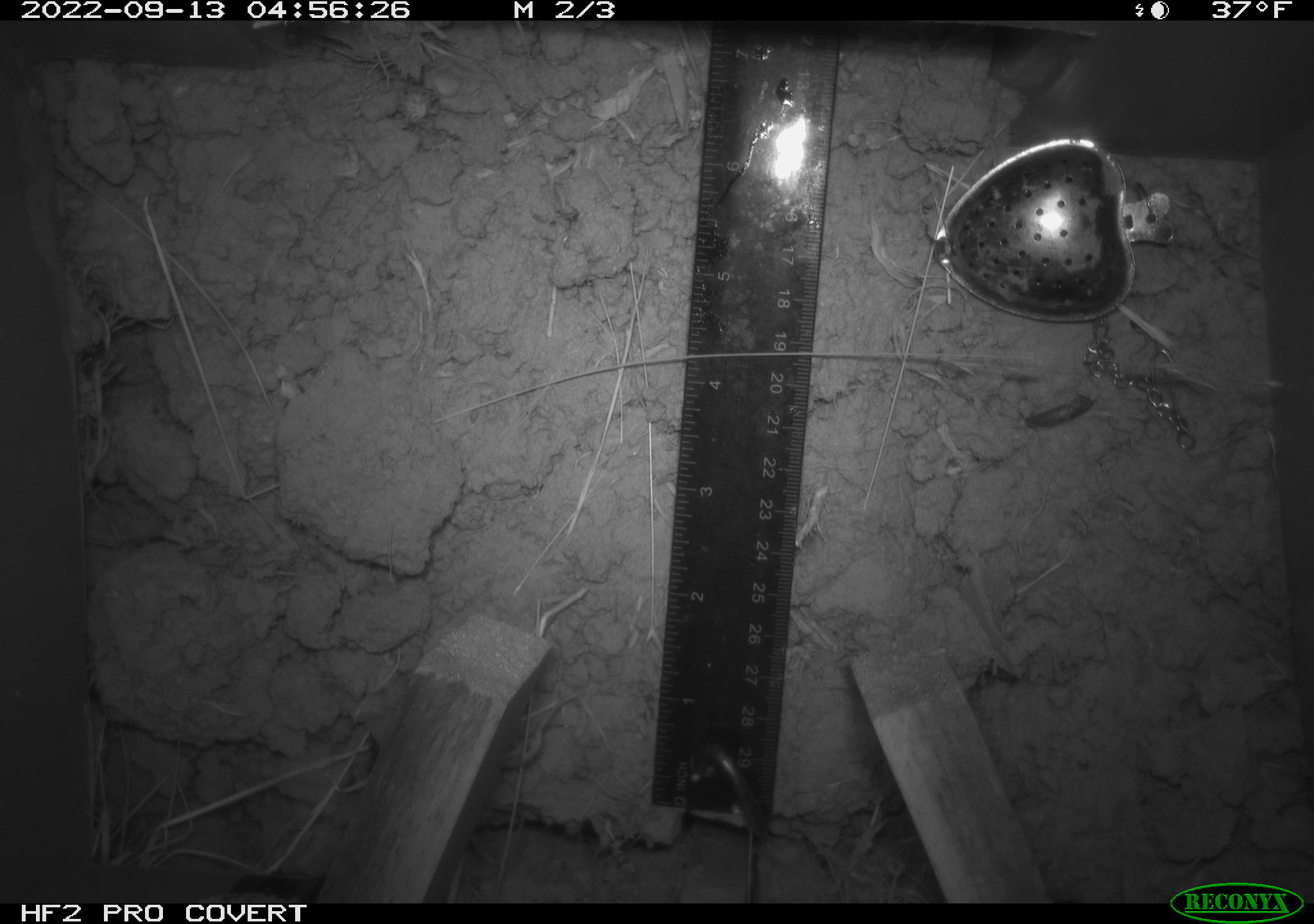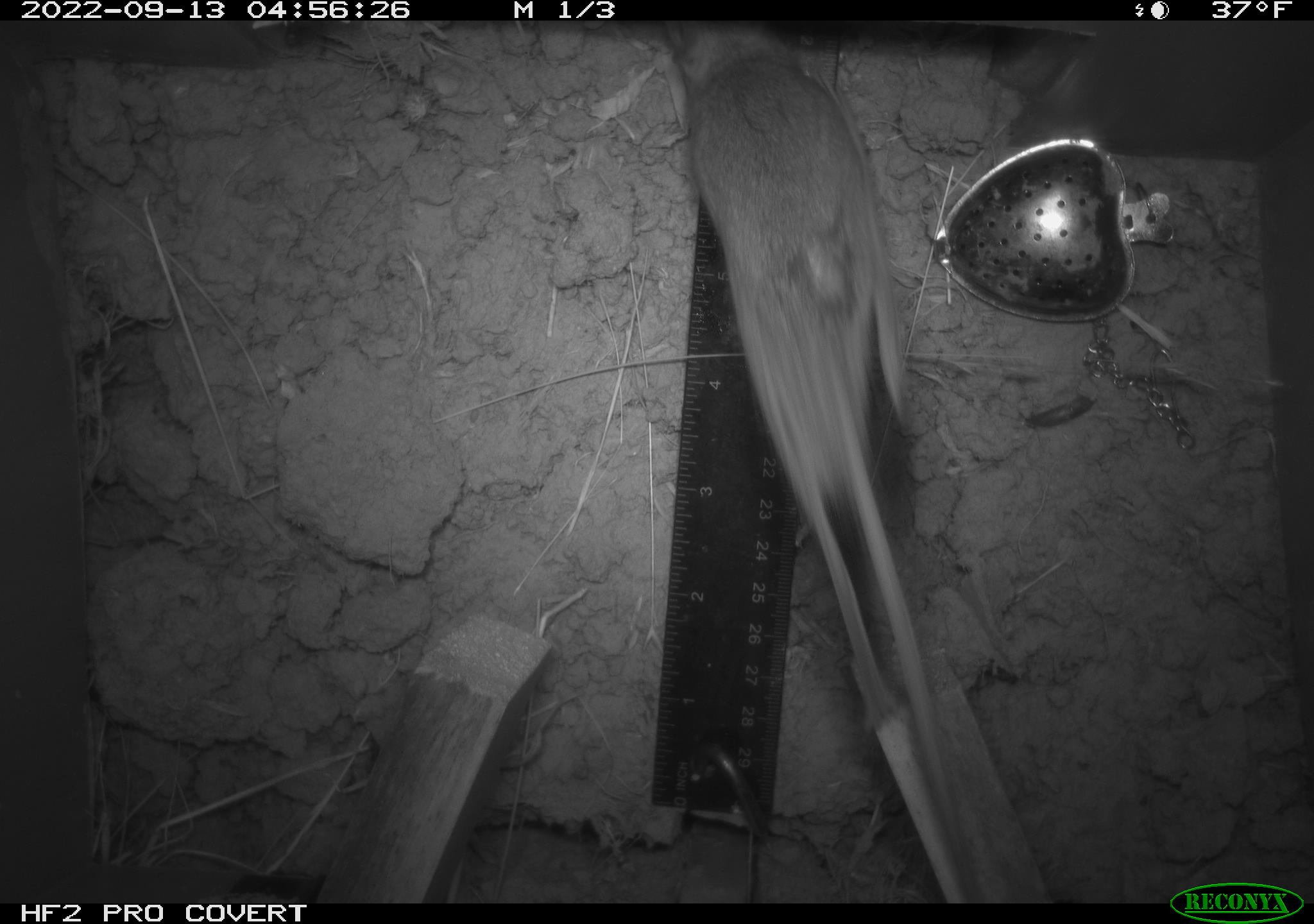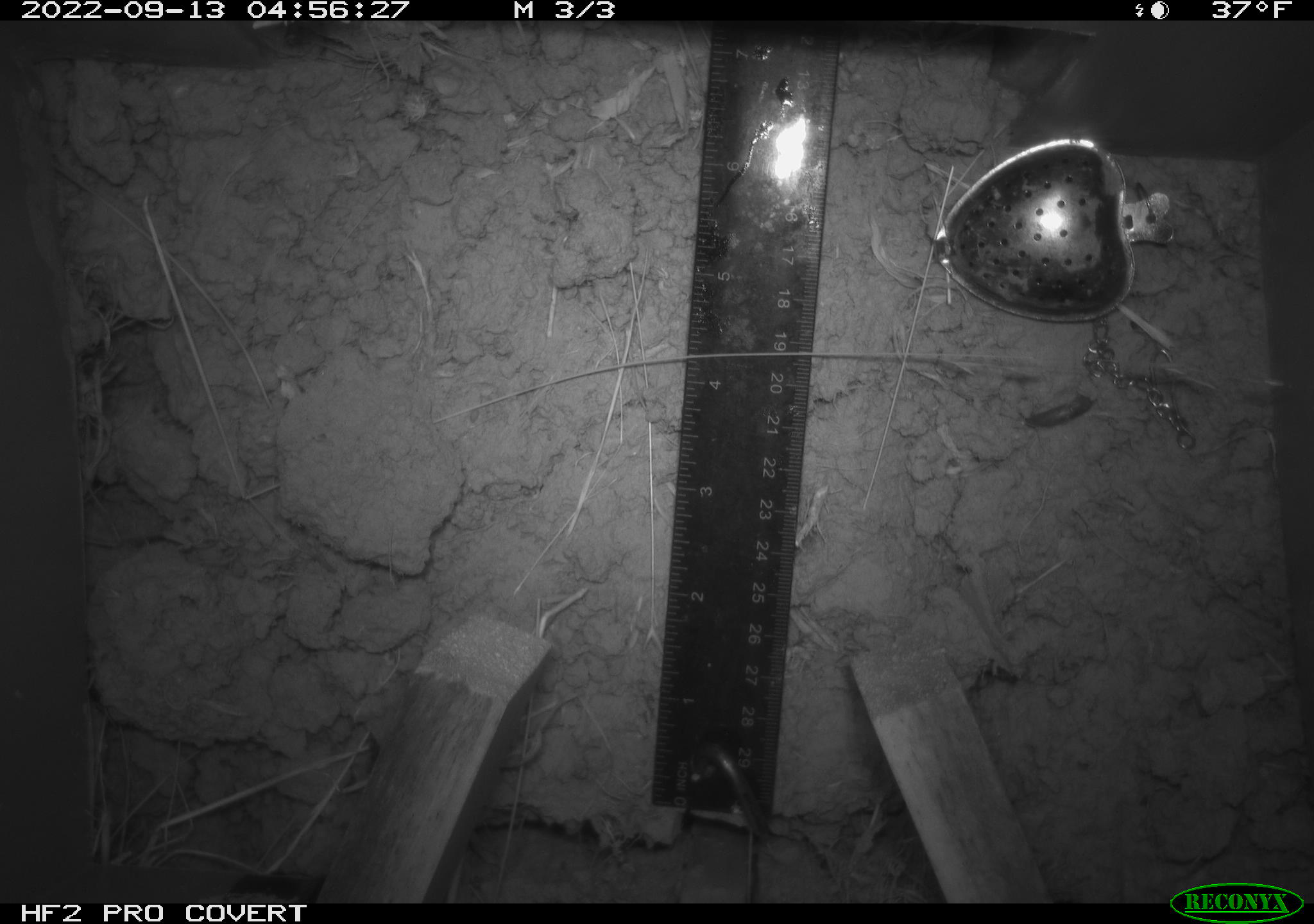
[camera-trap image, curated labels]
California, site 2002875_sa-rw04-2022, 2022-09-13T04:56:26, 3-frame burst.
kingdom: Animalia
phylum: Chordata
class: Mammalia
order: Rodentia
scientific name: Rodentia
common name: mouse species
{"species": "mouse species (Rodentia)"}